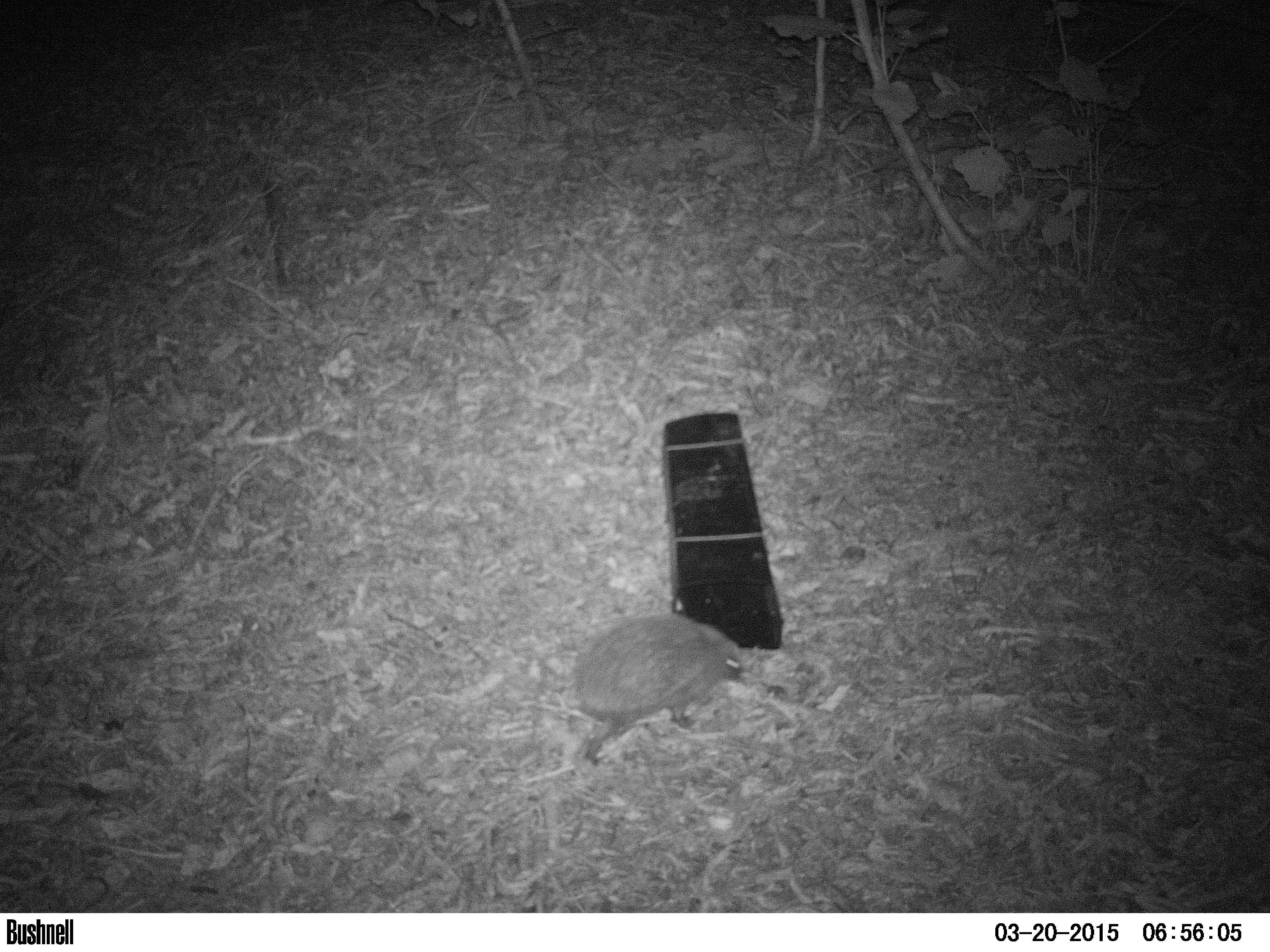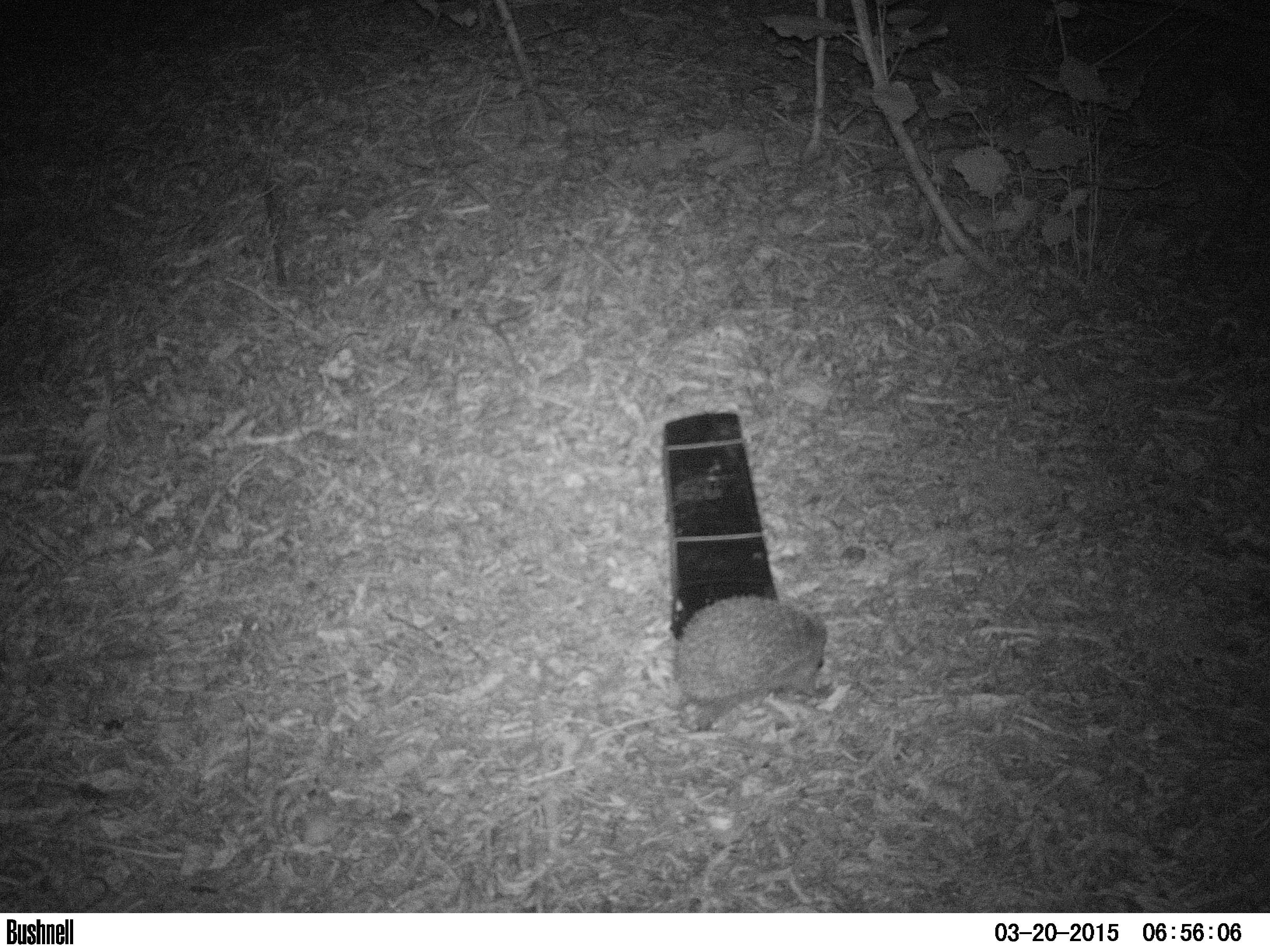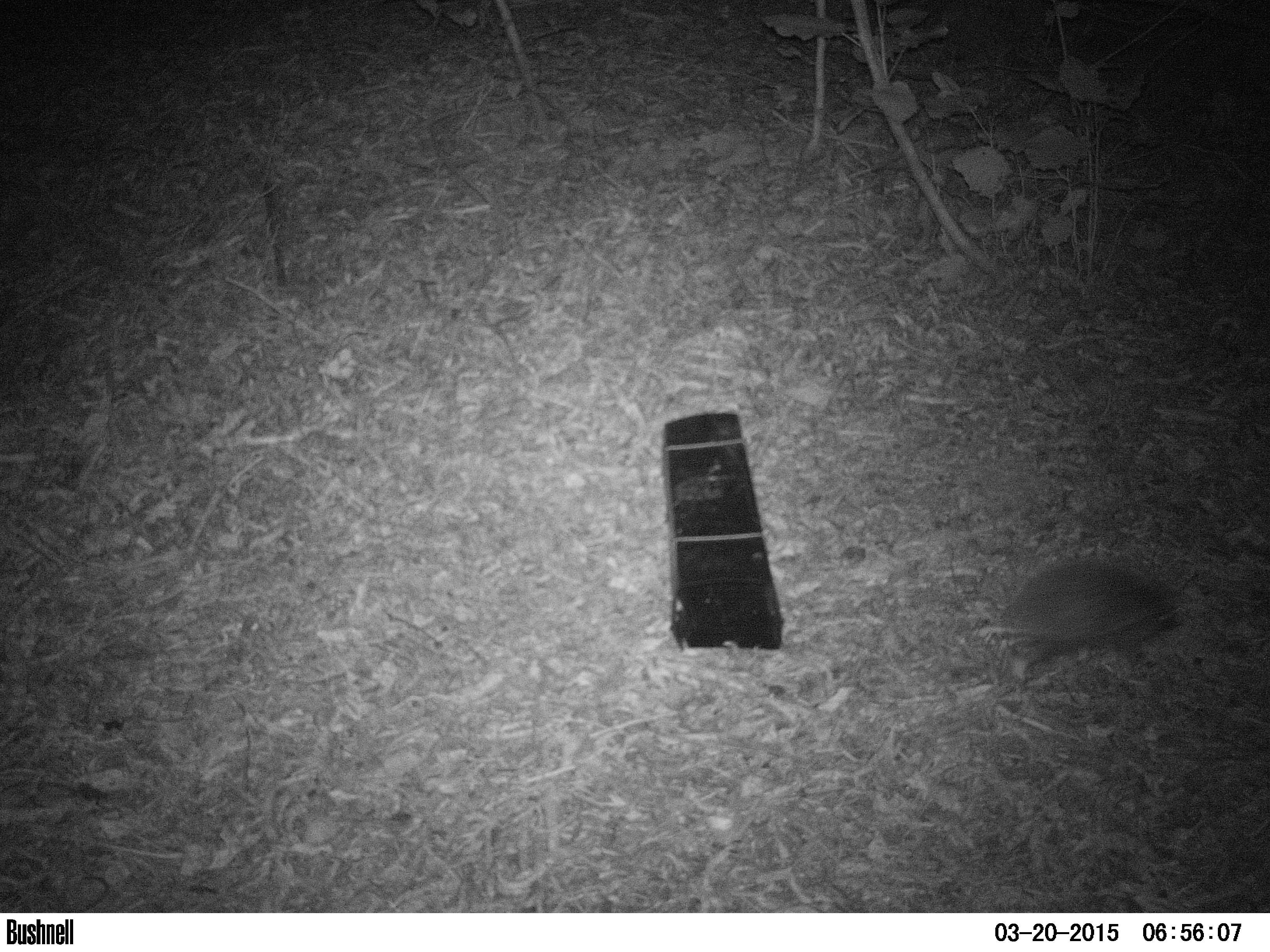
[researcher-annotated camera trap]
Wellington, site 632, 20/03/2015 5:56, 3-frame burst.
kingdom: Animalia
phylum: Chordata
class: Mammalia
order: Eulipotyphla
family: Erinaceidae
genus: Erinaceus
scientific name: Erinaceus europaeus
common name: hedgehog